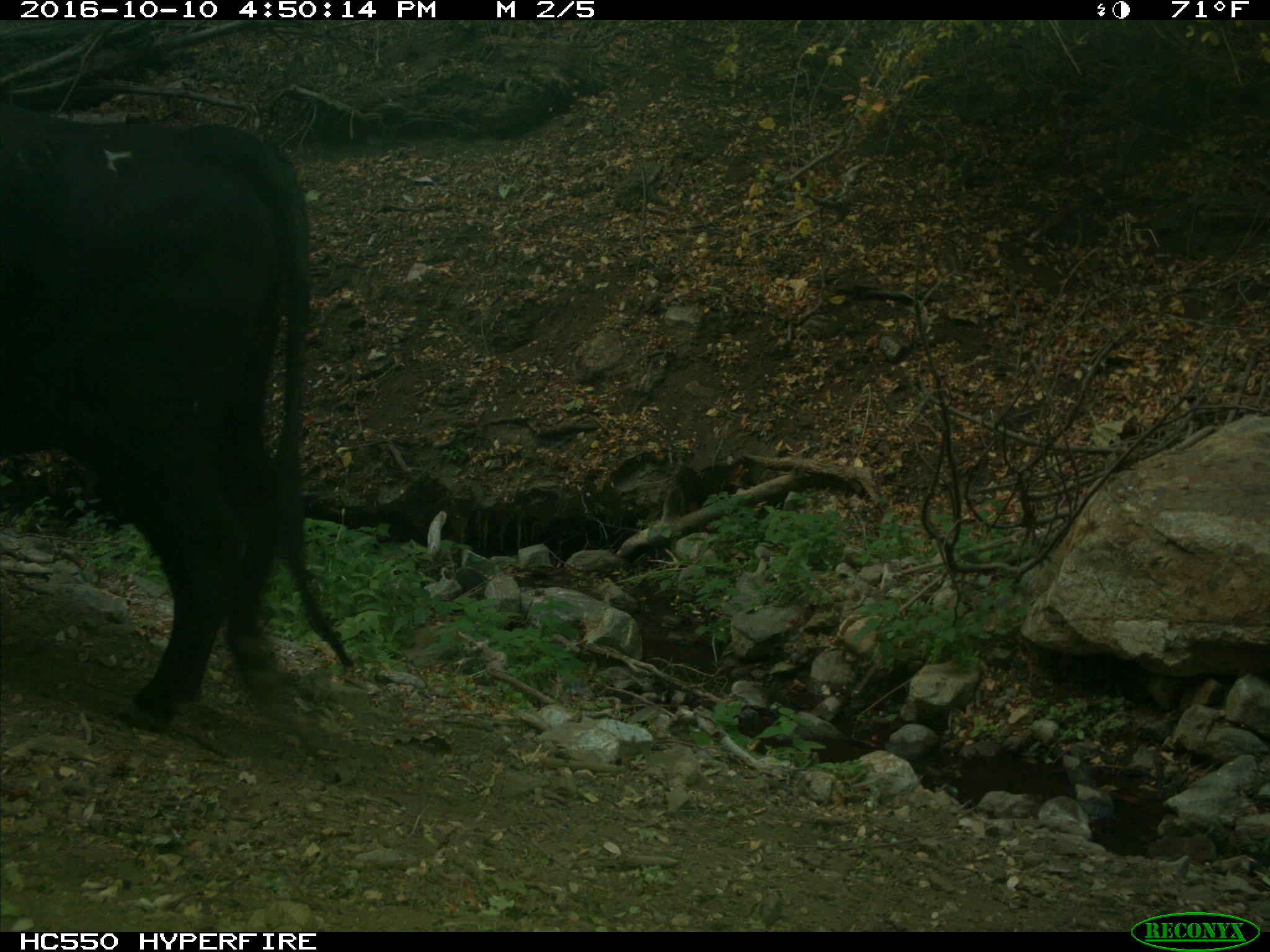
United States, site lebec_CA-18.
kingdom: Animalia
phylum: Chordata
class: Mammalia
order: Artiodactyla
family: Bovidae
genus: Bos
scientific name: Bos taurus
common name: domestic cow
Bos taurus (domestic cow).